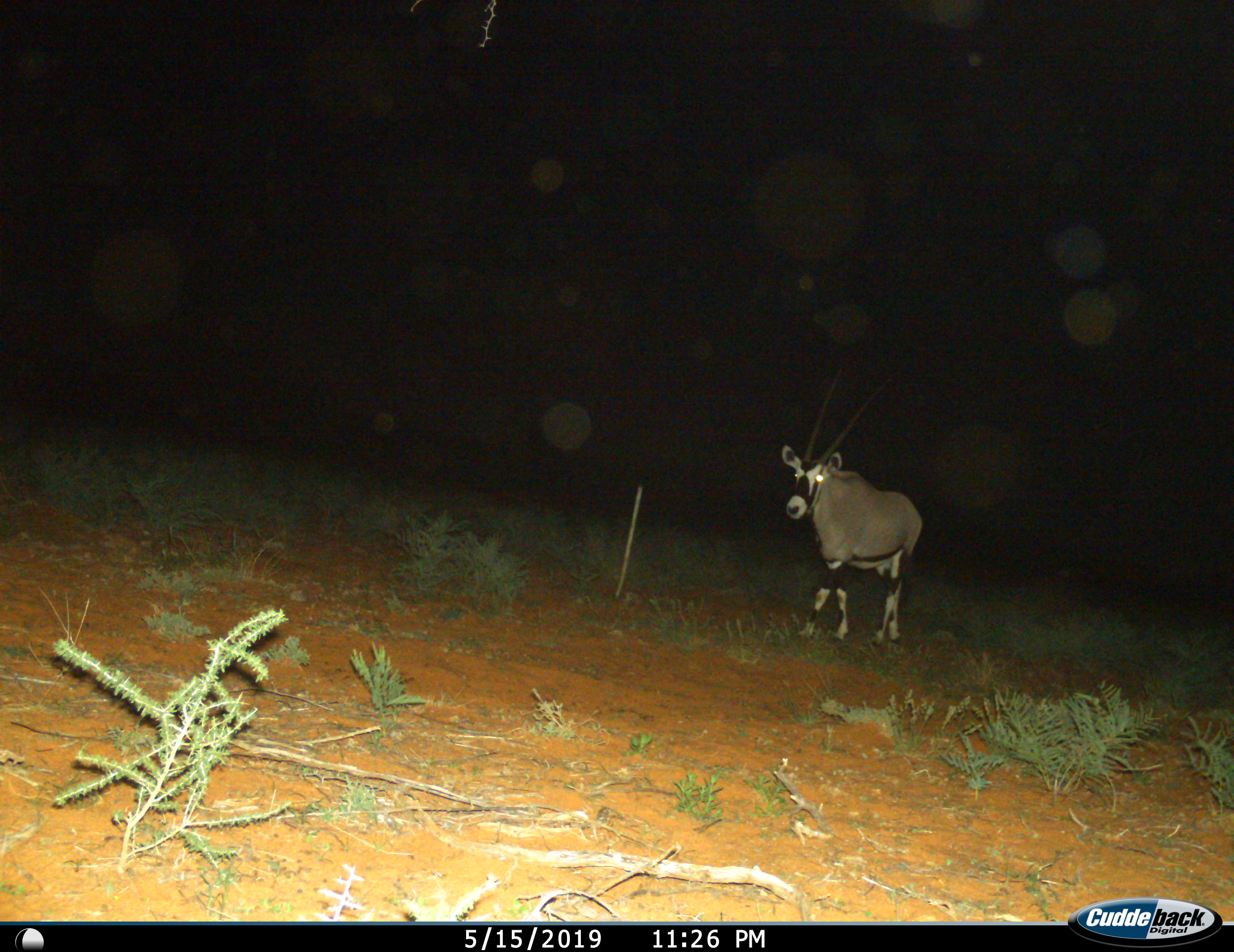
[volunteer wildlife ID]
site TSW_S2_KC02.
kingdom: Animalia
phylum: Chordata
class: Mammalia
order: Artiodactyla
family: Bovidae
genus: Oryx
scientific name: Oryx gazella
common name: gemsbok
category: oryx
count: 1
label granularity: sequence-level